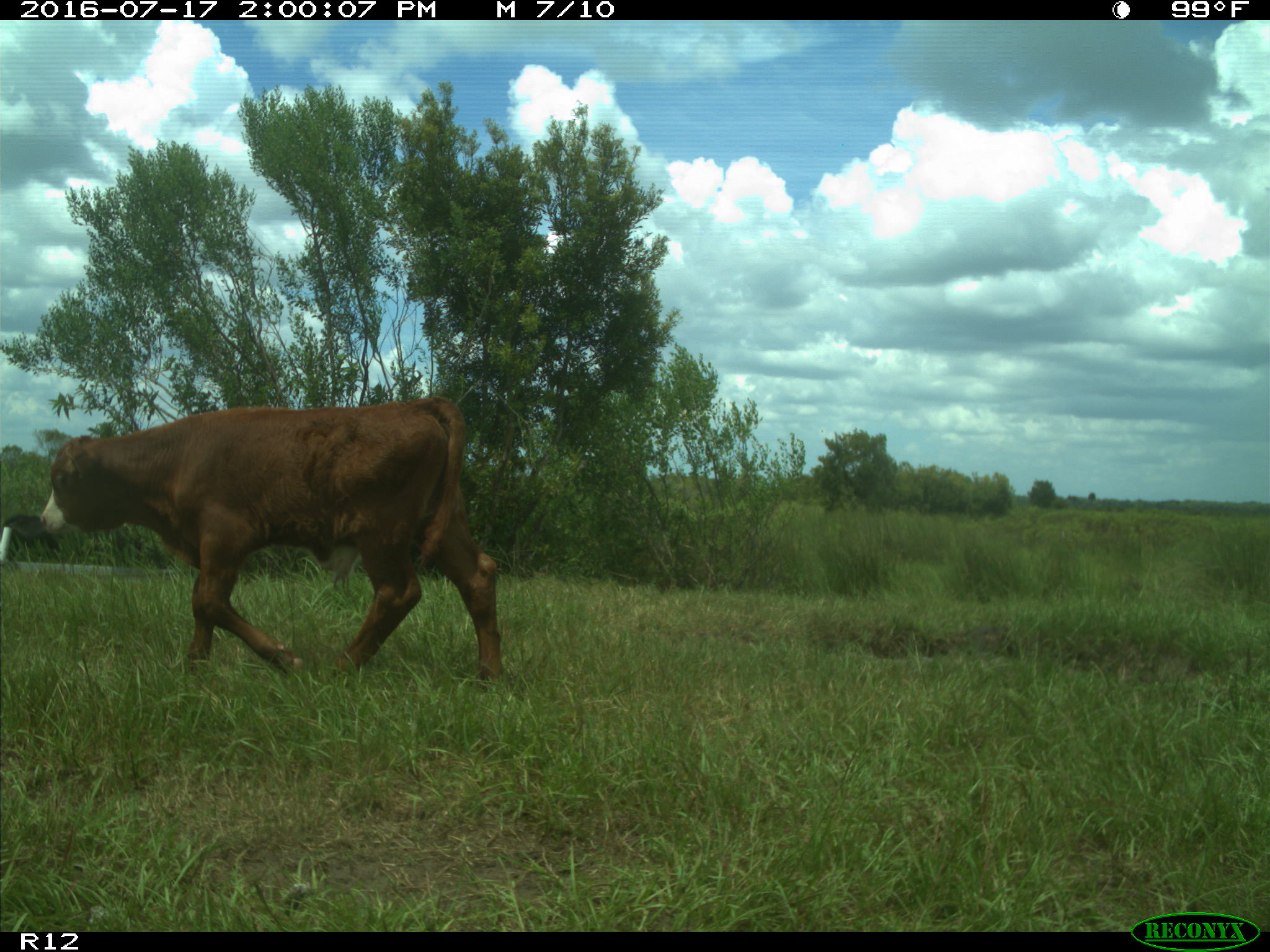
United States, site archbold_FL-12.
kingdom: Animalia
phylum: Chordata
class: Mammalia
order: Artiodactyla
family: Bovidae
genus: Bos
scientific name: Bos taurus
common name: domestic cow